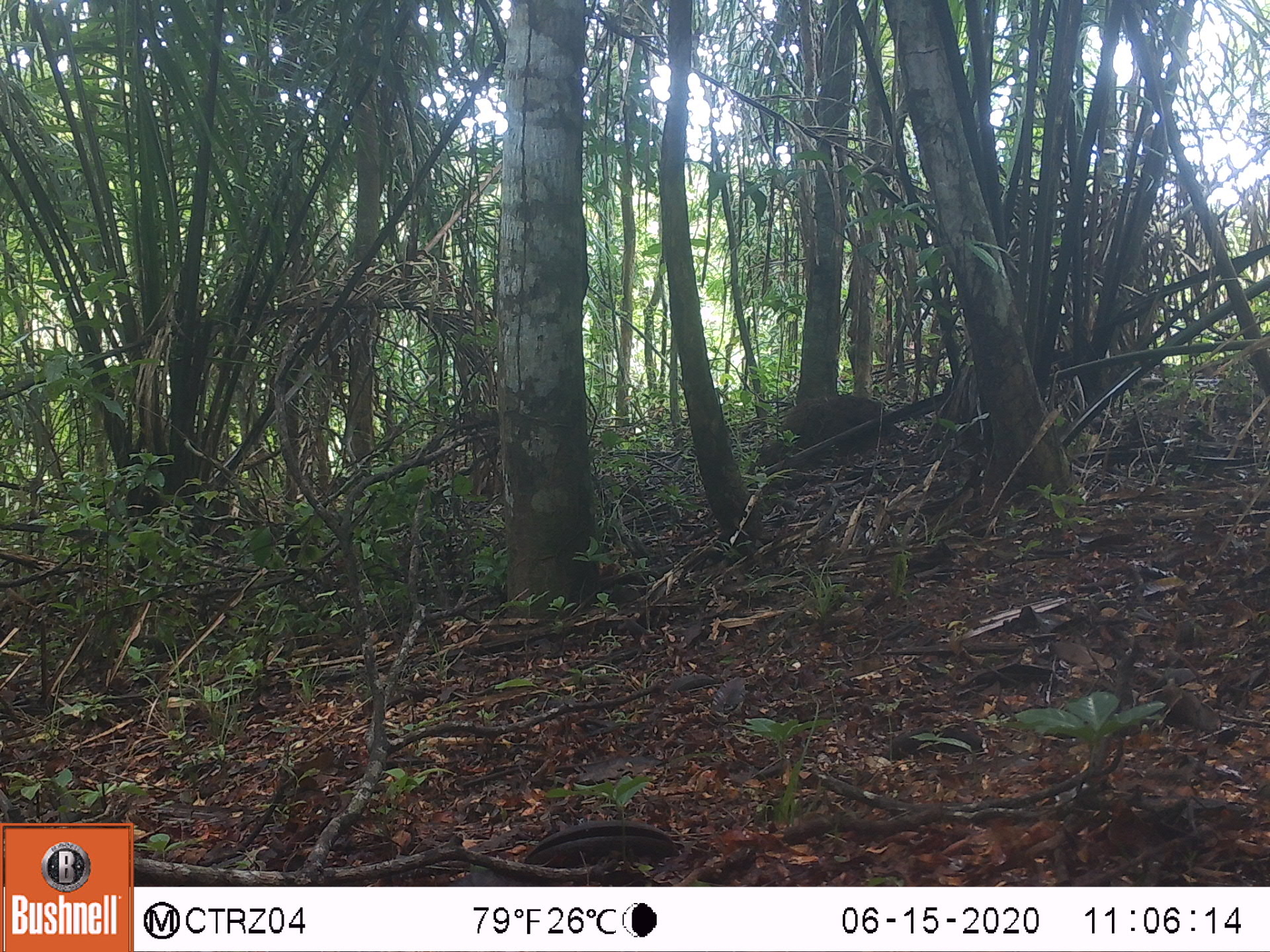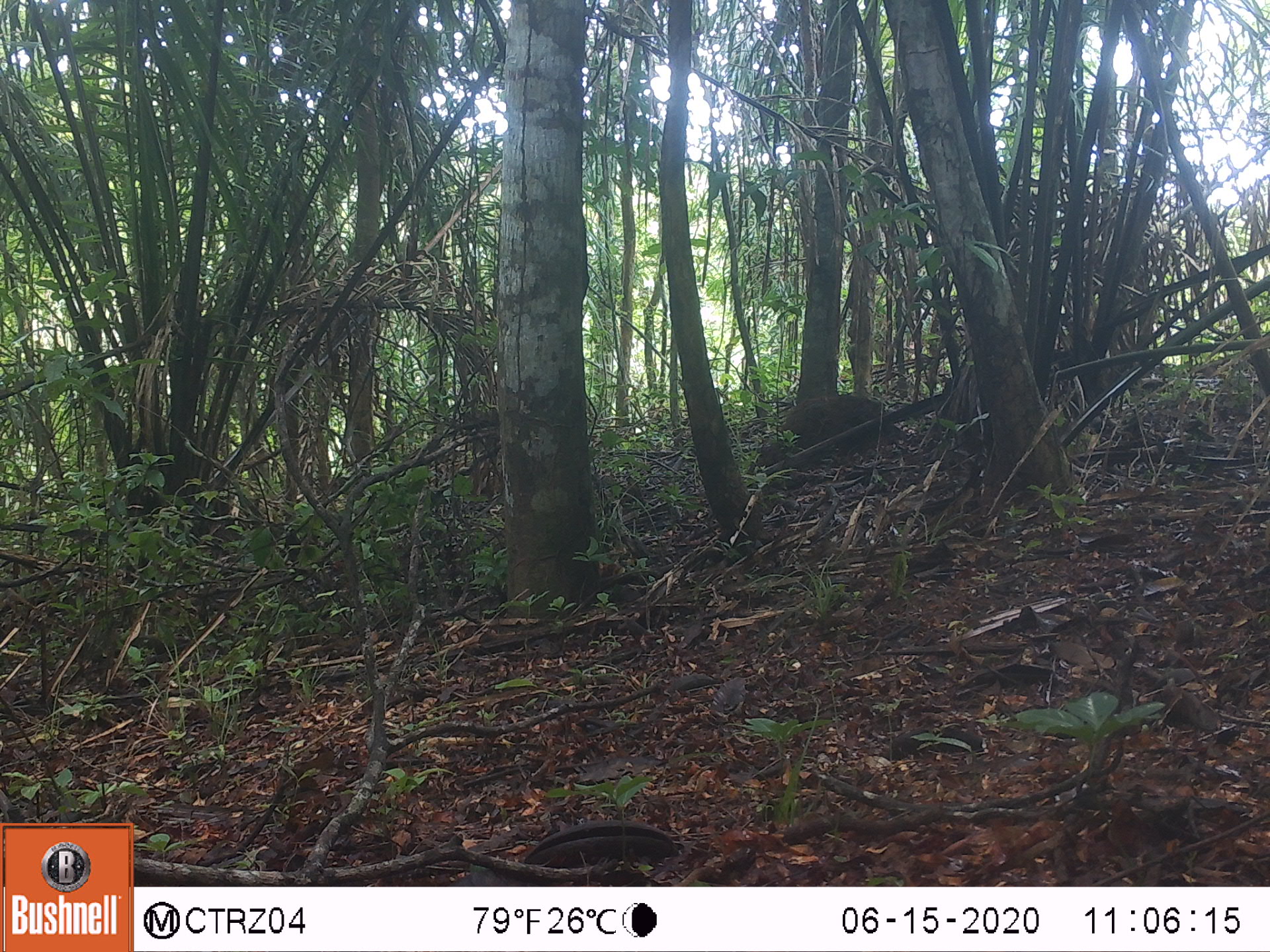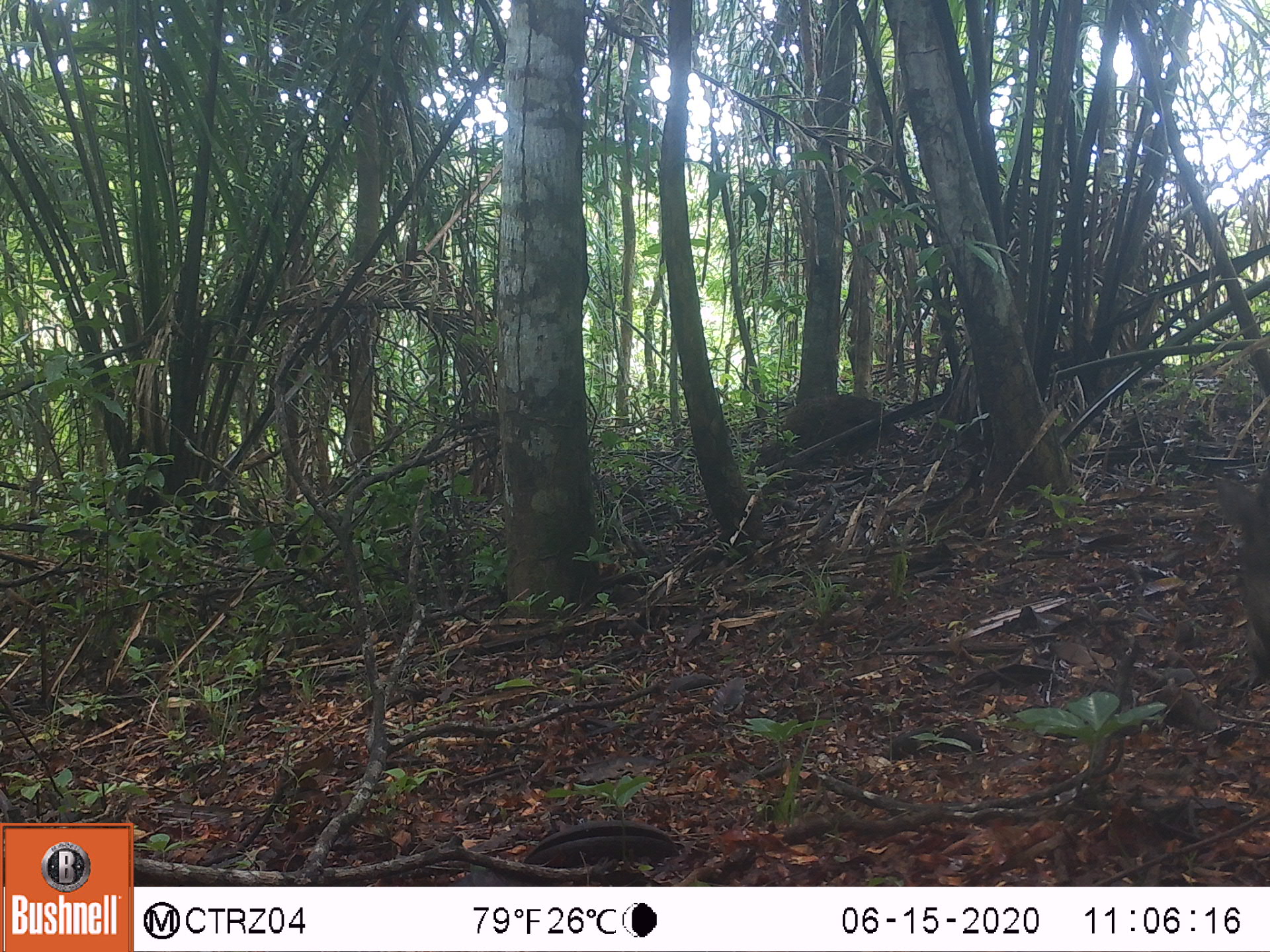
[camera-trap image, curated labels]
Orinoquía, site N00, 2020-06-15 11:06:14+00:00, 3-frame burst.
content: unidentified animal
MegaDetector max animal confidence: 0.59